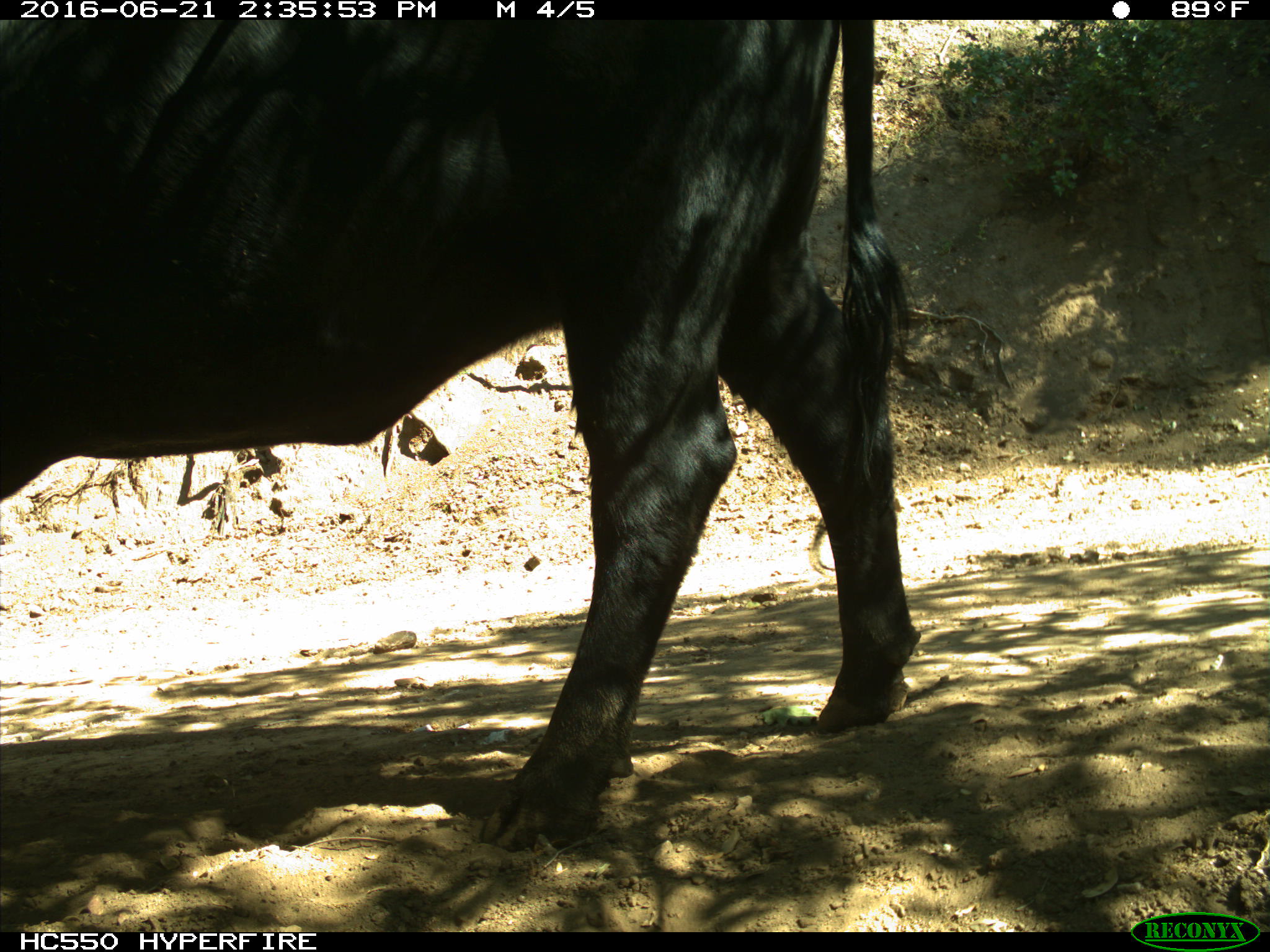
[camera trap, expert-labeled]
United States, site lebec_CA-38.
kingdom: Animalia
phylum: Chordata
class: Mammalia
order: Artiodactyla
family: Bovidae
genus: Bos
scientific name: Bos taurus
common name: domestic cow